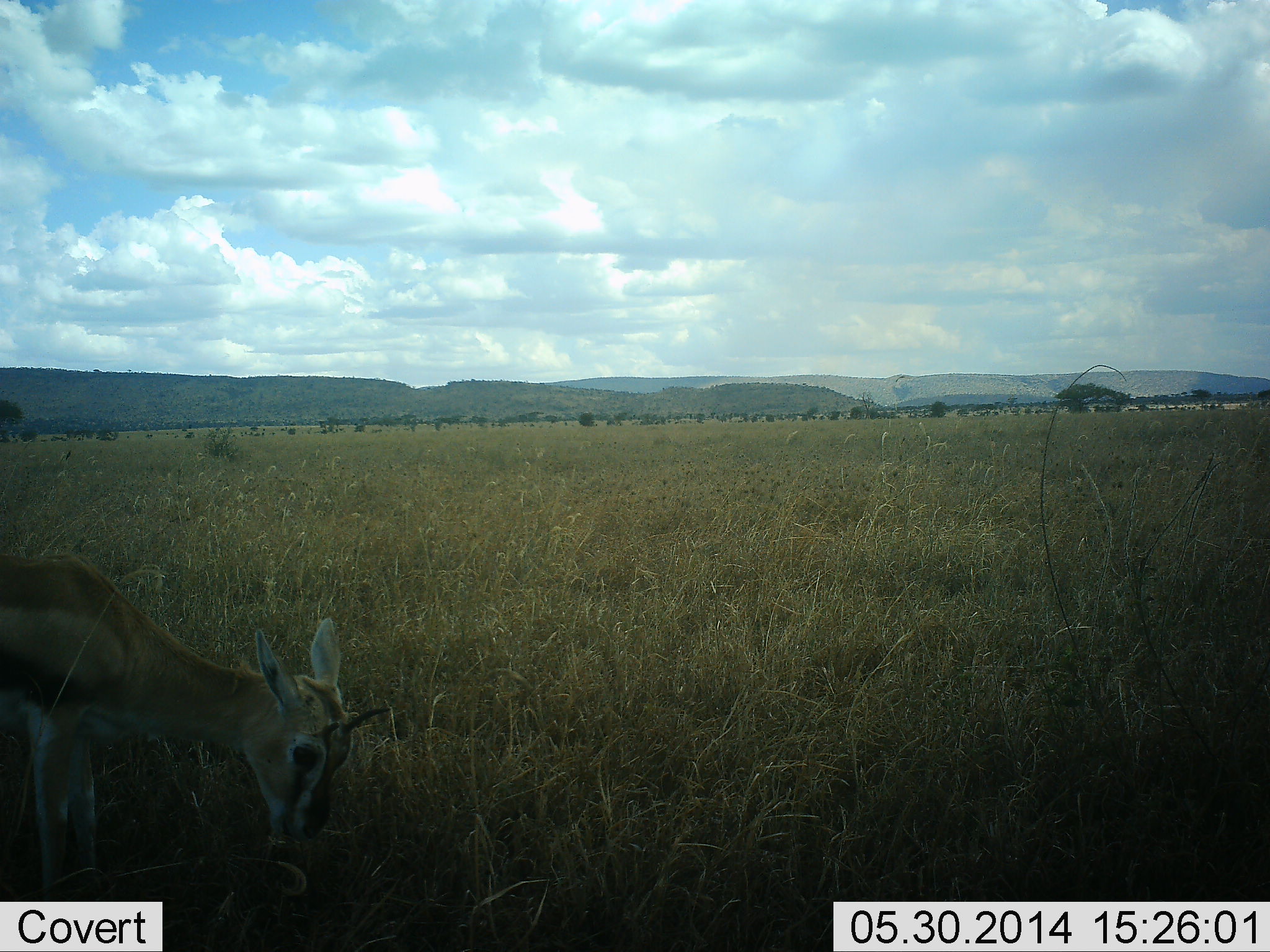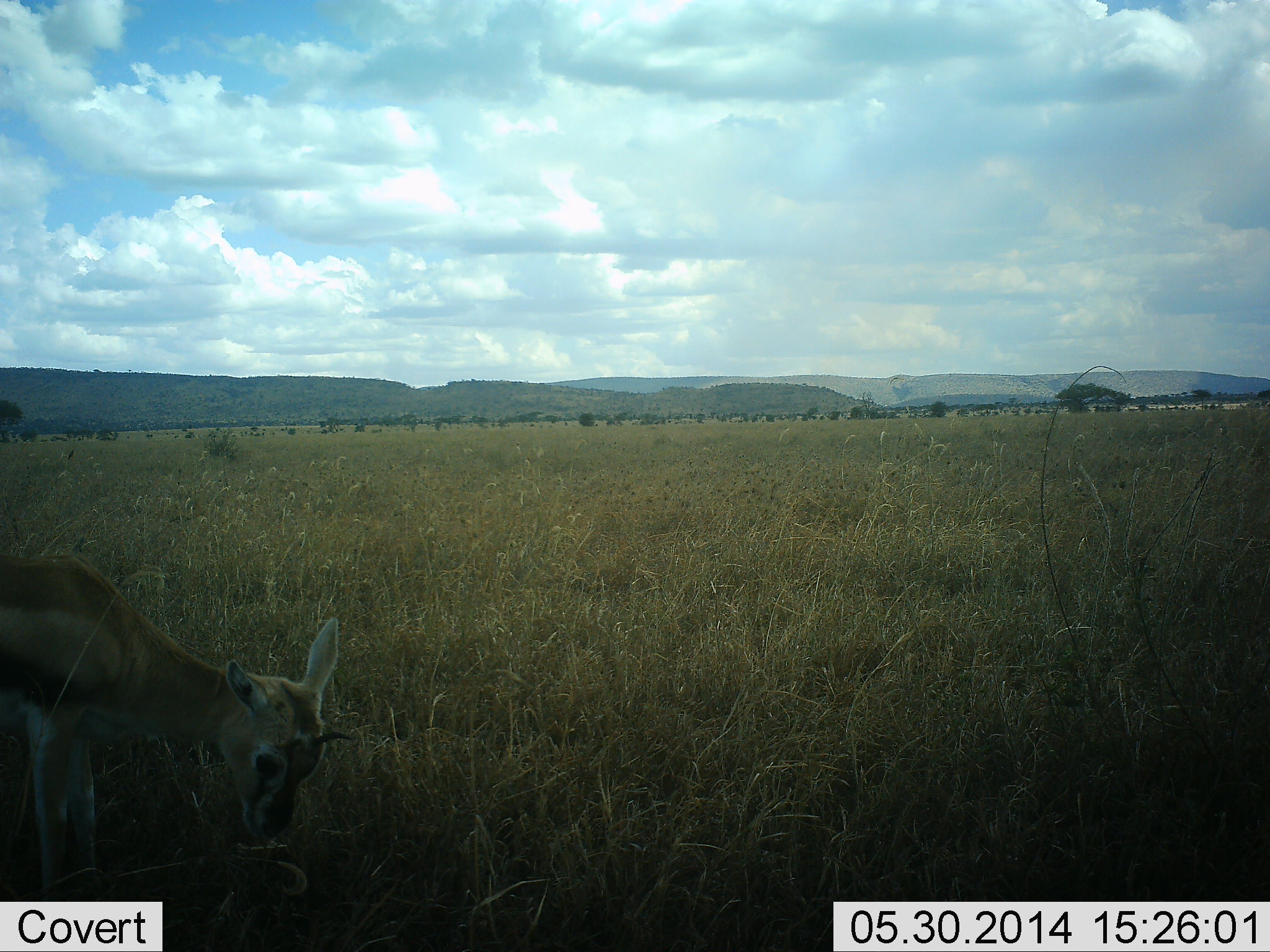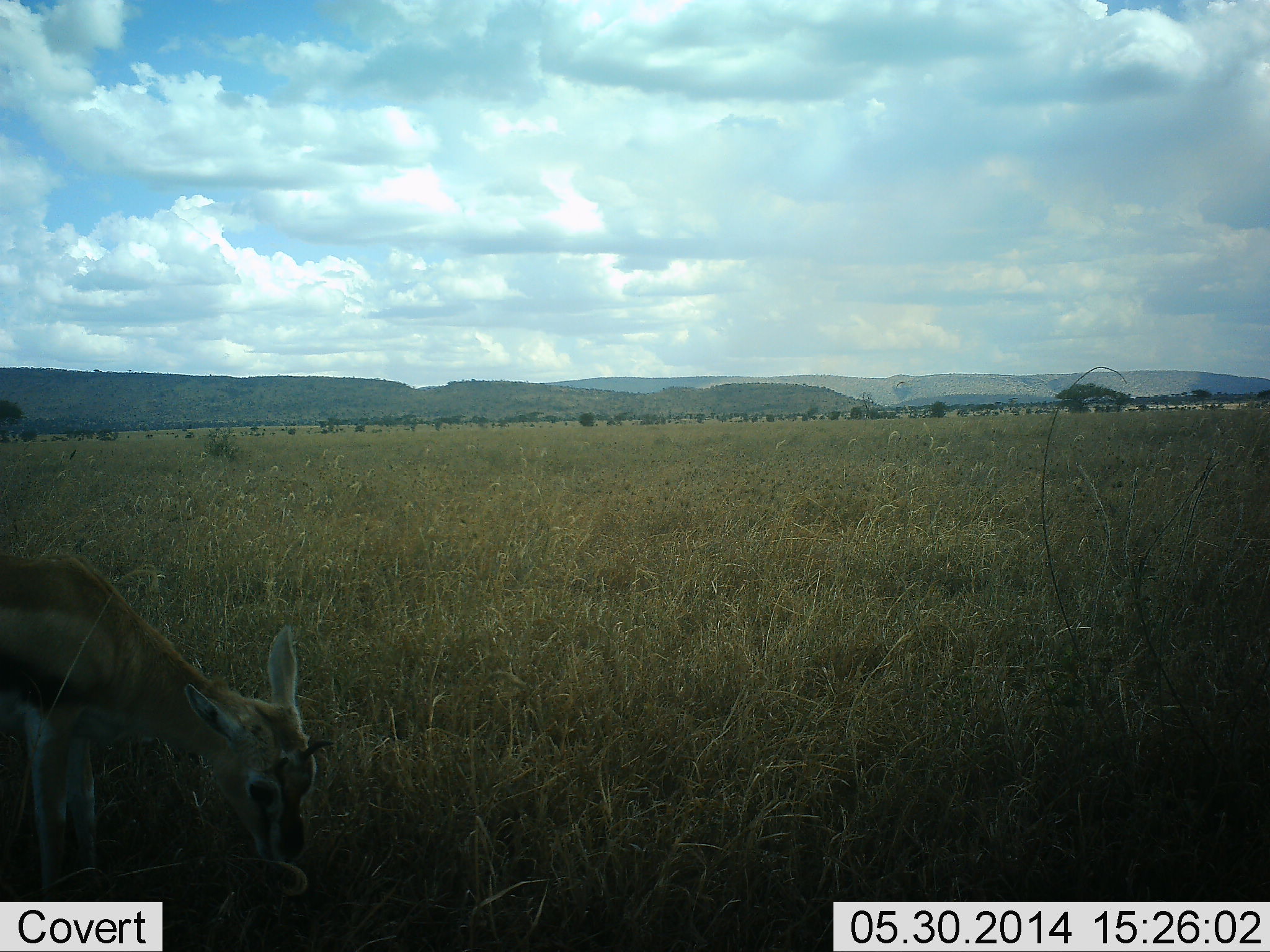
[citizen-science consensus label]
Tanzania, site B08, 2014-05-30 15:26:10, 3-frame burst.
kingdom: Animalia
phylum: Chordata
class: Mammalia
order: Artiodactyla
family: Bovidae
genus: Eudorcas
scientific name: Eudorcas thomsonii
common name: thomson's gazelle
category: gazellethomsons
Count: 1.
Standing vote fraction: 30%.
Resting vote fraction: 0%.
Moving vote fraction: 0%.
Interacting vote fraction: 10%.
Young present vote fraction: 30%.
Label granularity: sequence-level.